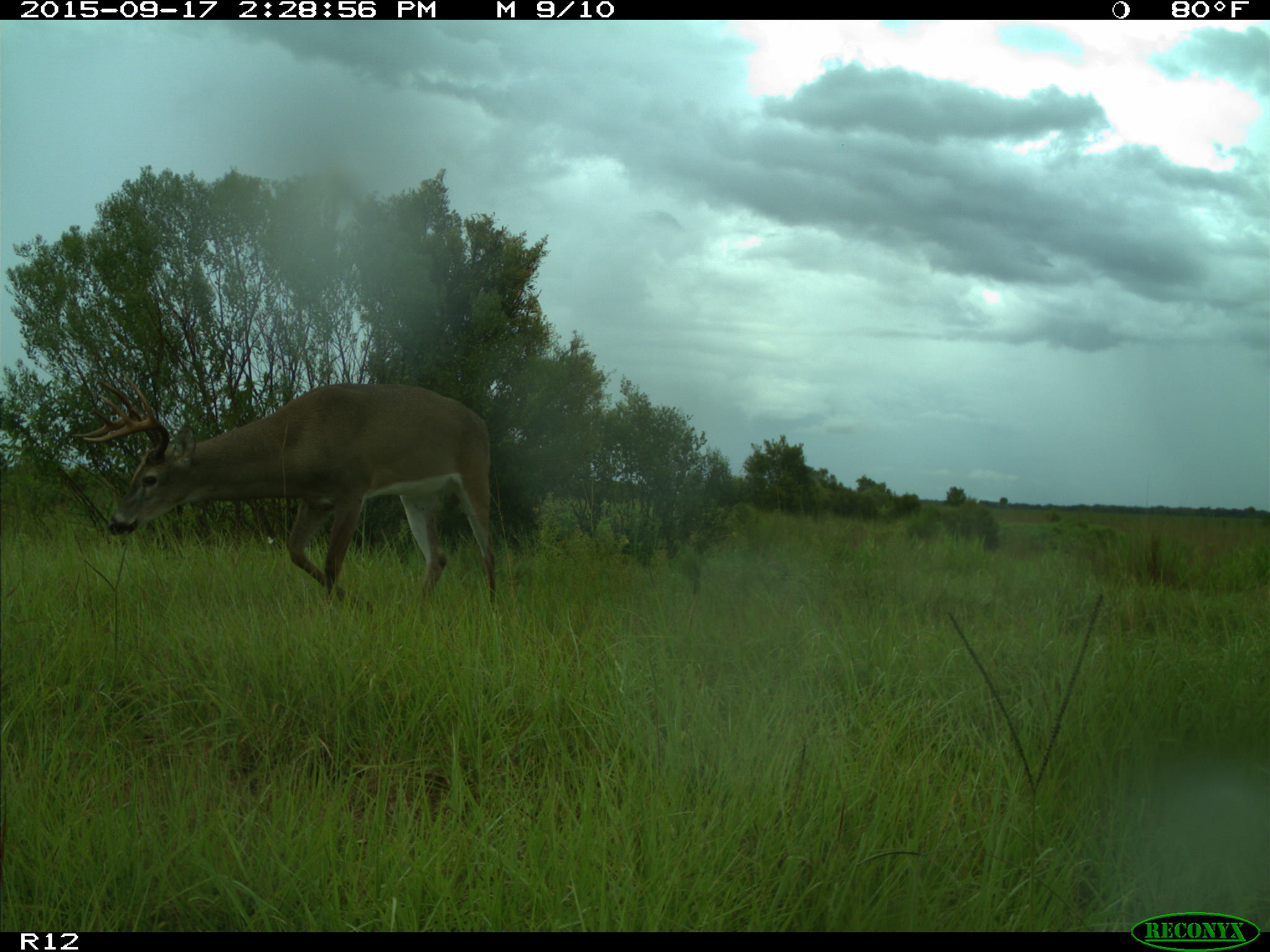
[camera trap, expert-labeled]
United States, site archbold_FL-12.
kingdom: Animalia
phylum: Chordata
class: Mammalia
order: Artiodactyla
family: Cervidae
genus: Odocoileus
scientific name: Odocoileus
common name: deer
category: unidentified deer